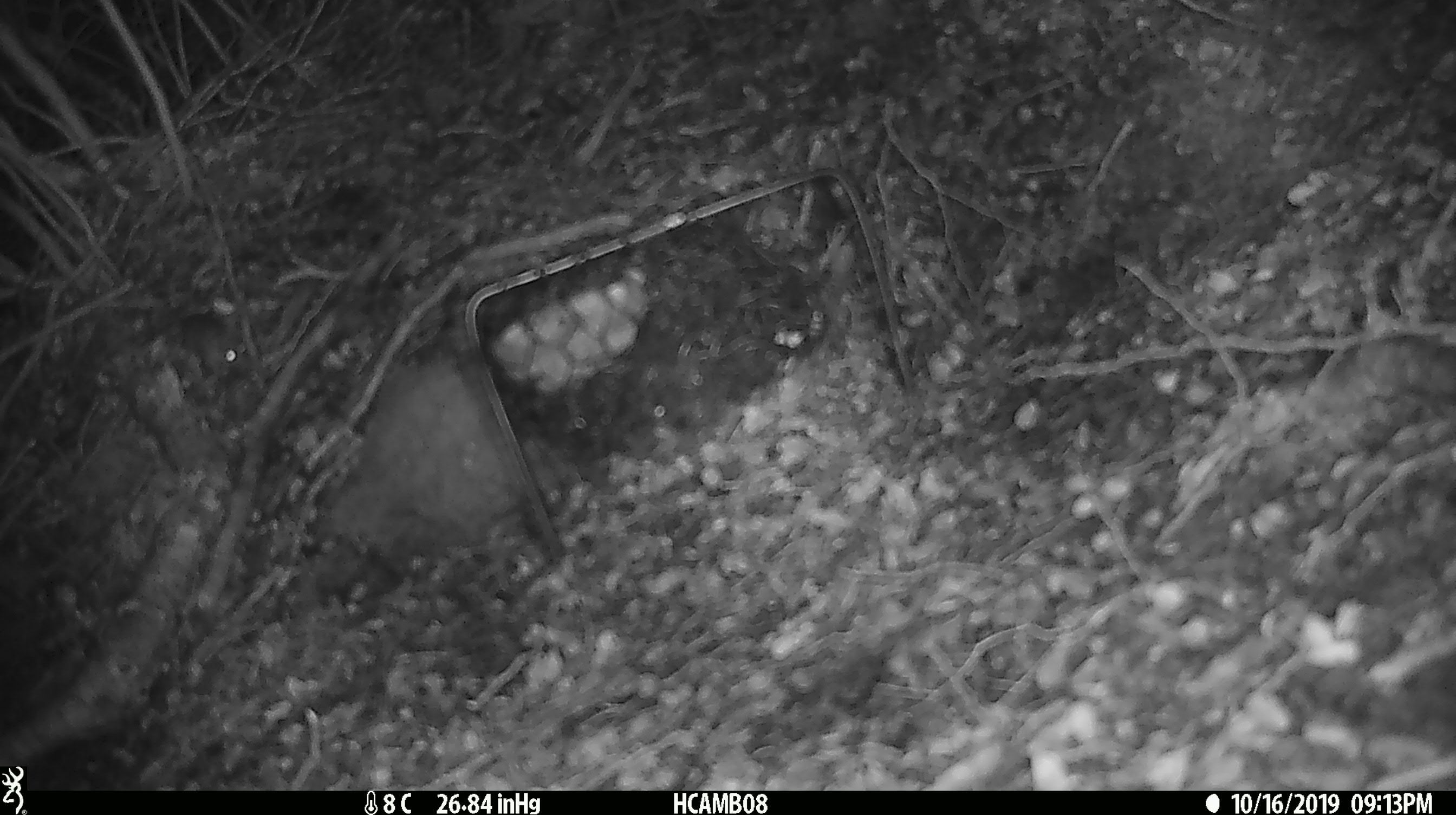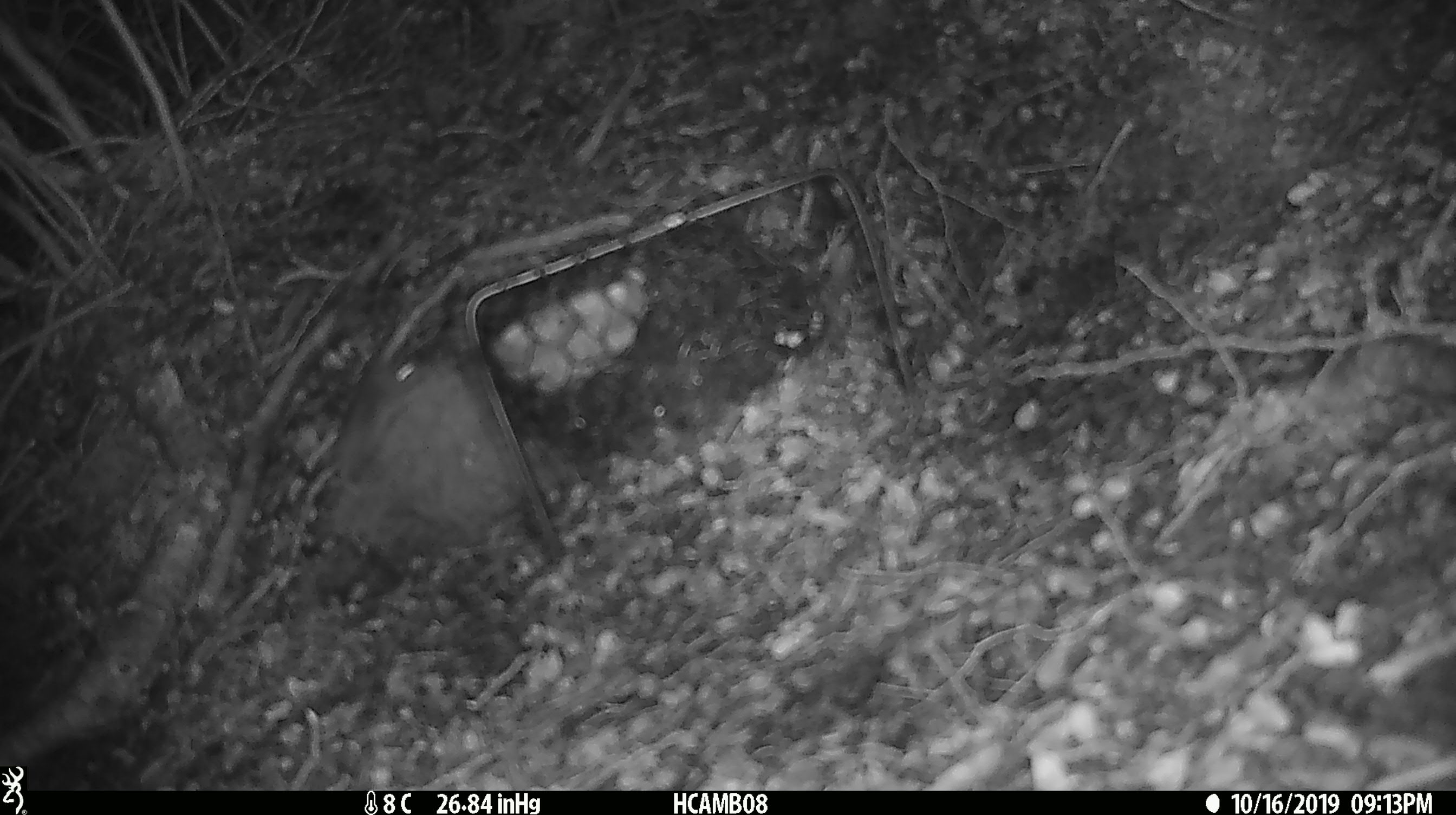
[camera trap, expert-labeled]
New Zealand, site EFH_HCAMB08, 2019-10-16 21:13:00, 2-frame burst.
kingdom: Animalia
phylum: Chordata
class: Mammalia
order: Rodentia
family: Muridae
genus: Mus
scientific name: Mus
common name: mouse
Mouse (Mus).